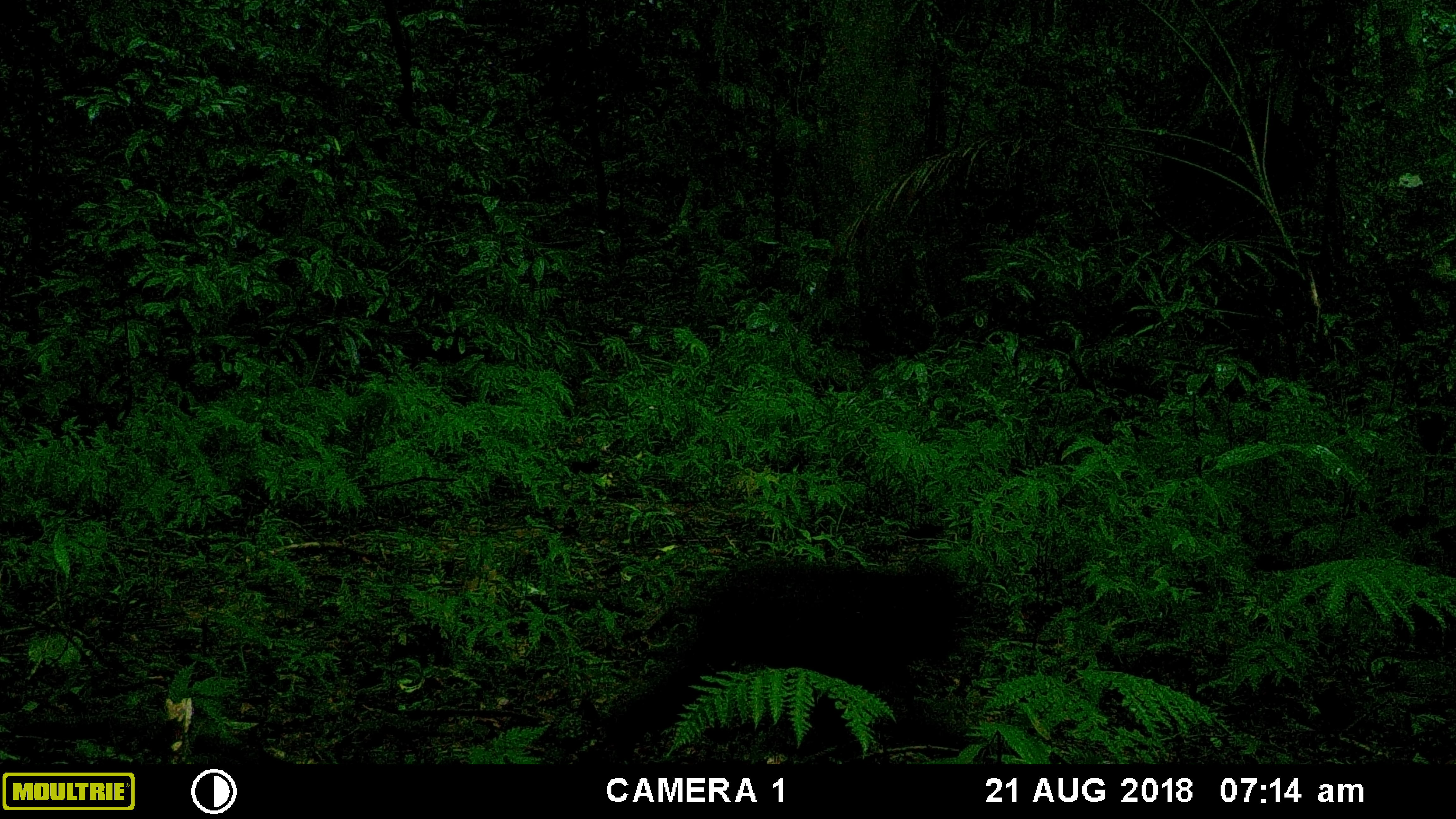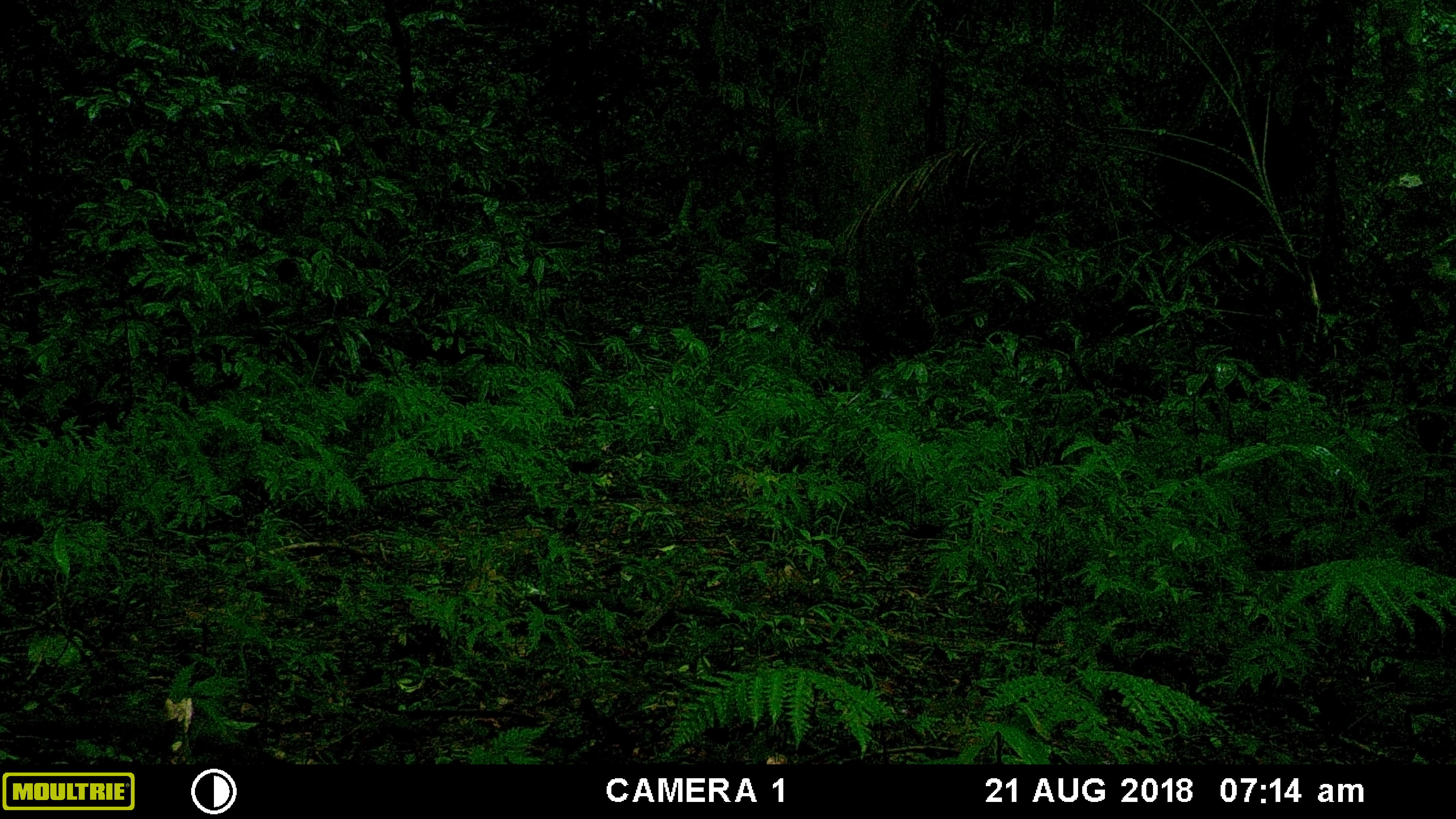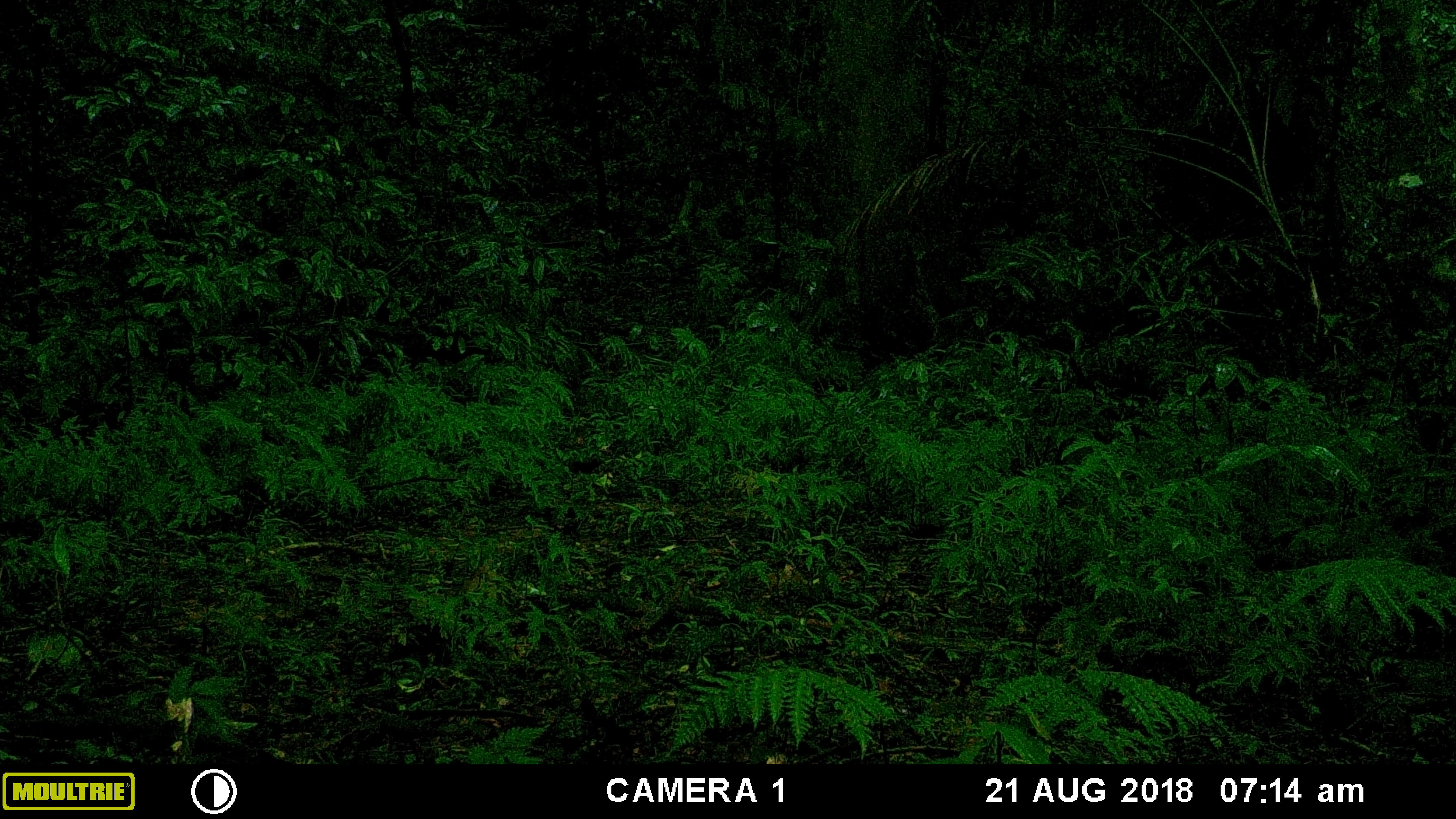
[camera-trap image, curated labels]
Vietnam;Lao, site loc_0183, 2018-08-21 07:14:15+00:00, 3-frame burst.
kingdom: Animalia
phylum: Chordata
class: Mammalia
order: Primates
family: Cercopithecidae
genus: Macaca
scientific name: Macaca arctoides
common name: stump-tailed macaque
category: stump tailed macaque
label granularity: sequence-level